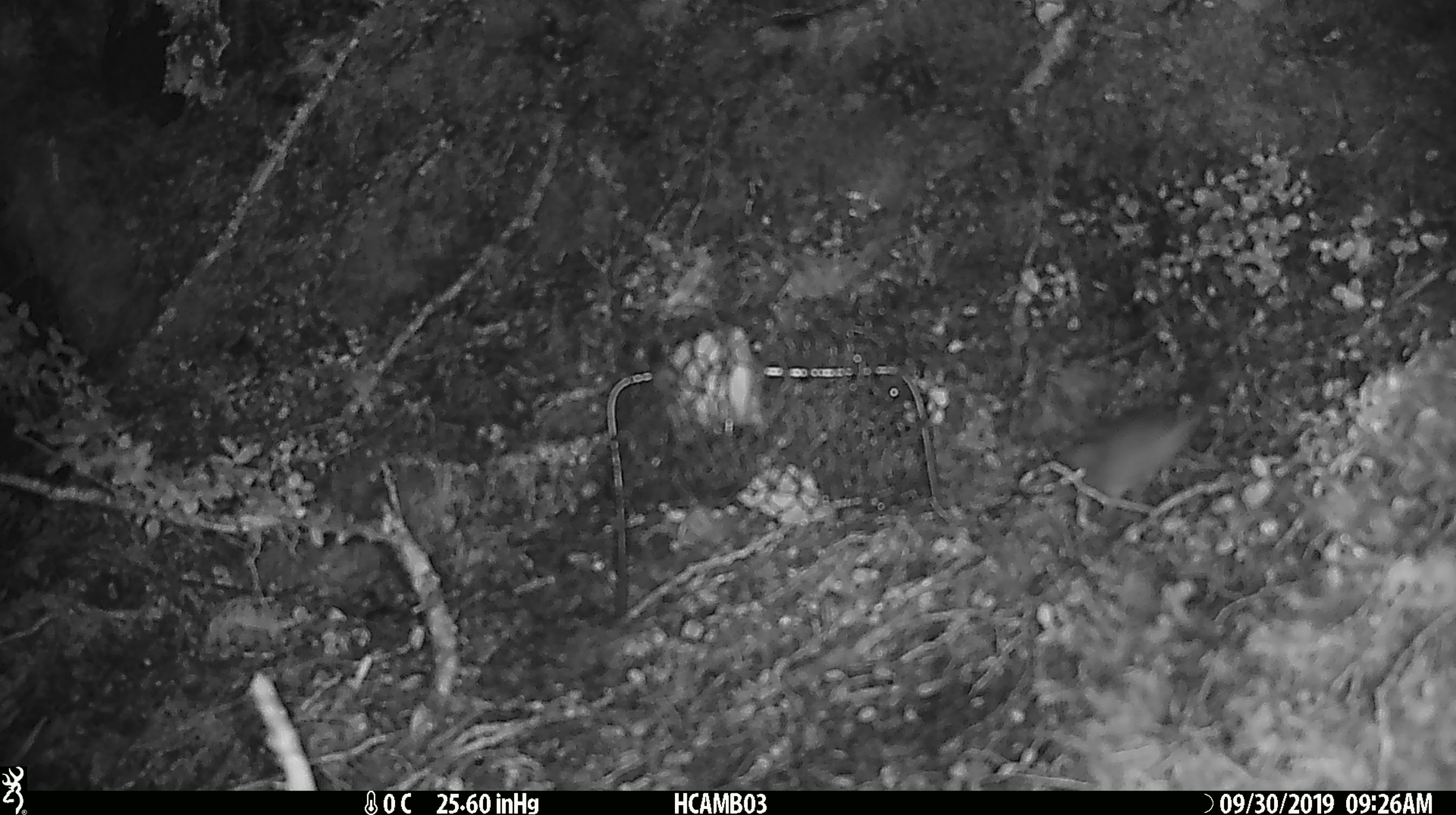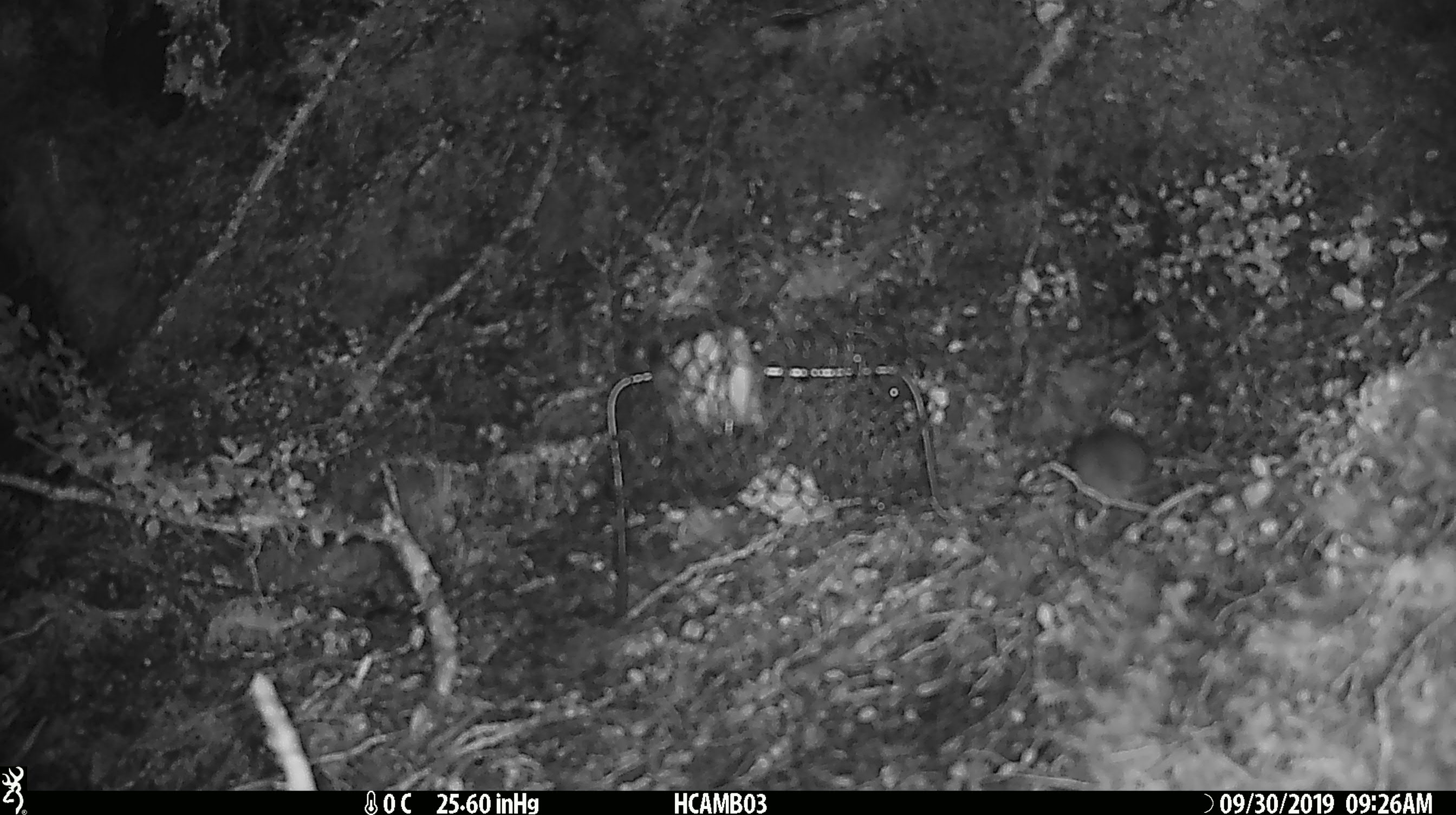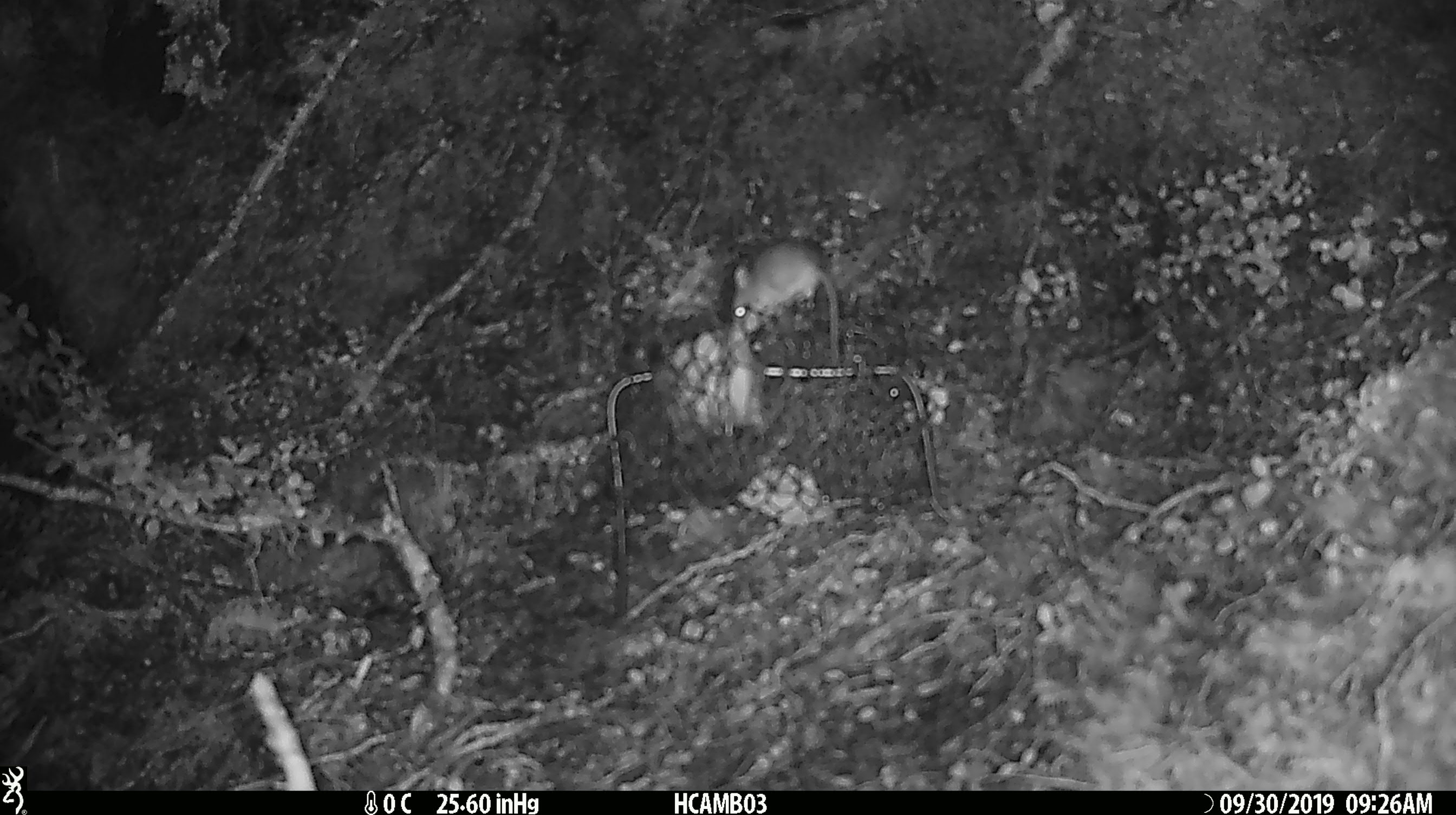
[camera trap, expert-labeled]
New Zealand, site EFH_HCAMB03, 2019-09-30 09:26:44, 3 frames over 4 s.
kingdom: Animalia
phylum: Chordata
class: Mammalia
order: Rodentia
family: Muridae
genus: Mus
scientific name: Mus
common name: mouse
Mouse (Mus).